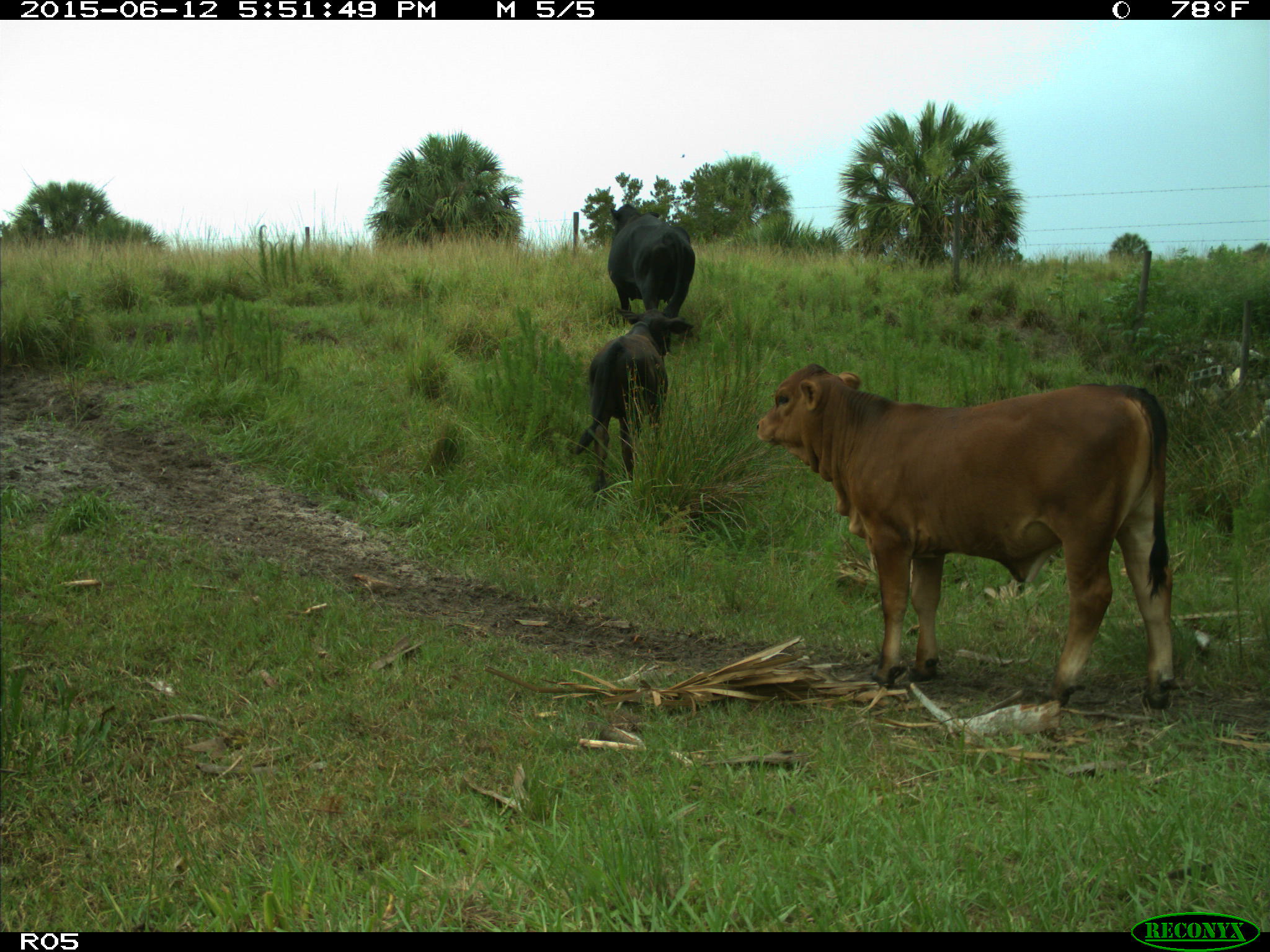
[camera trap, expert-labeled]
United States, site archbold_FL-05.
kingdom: Animalia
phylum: Chordata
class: Mammalia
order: Artiodactyla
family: Bovidae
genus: Bos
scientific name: Bos taurus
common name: domestic cow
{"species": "Bos taurus (domestic cow)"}